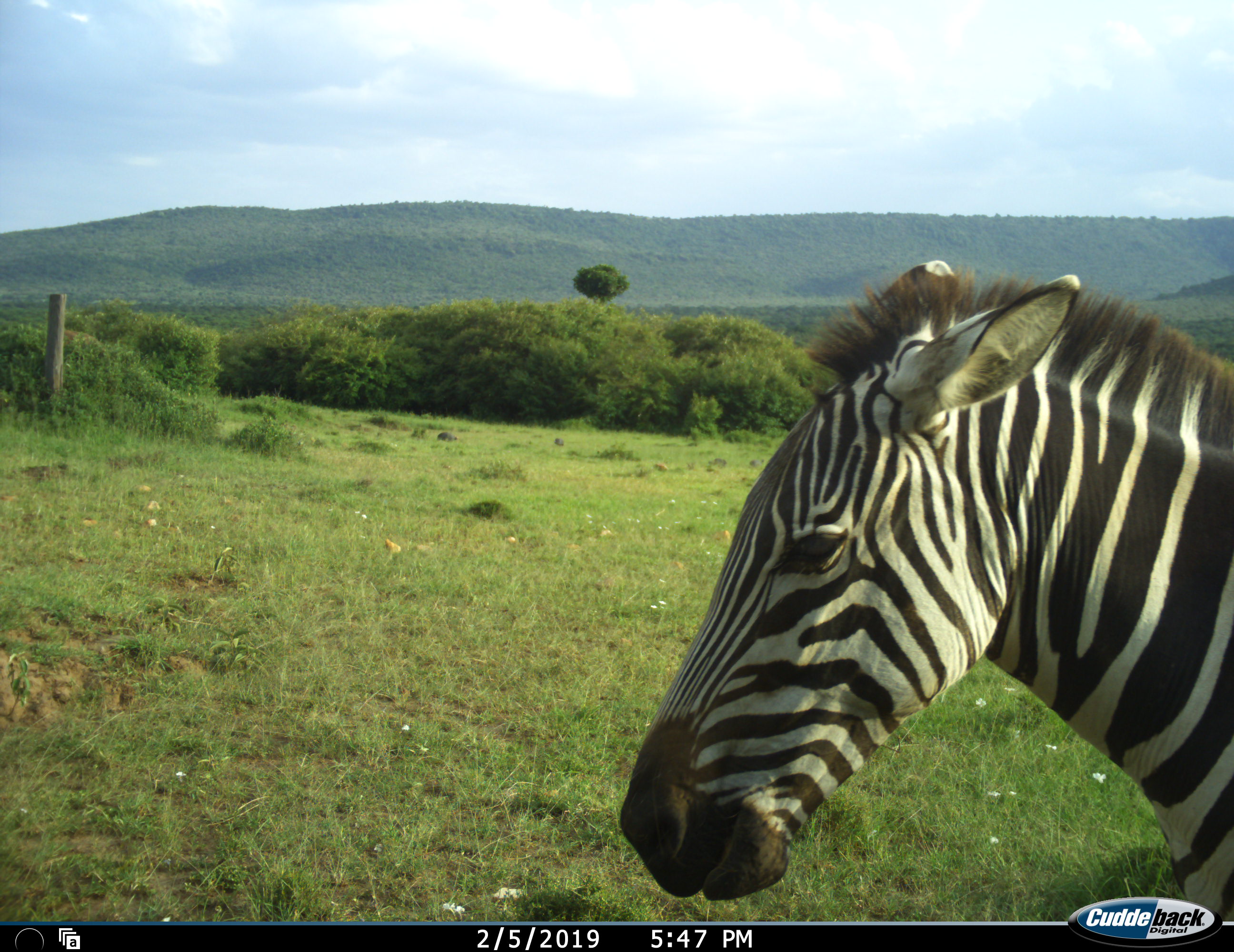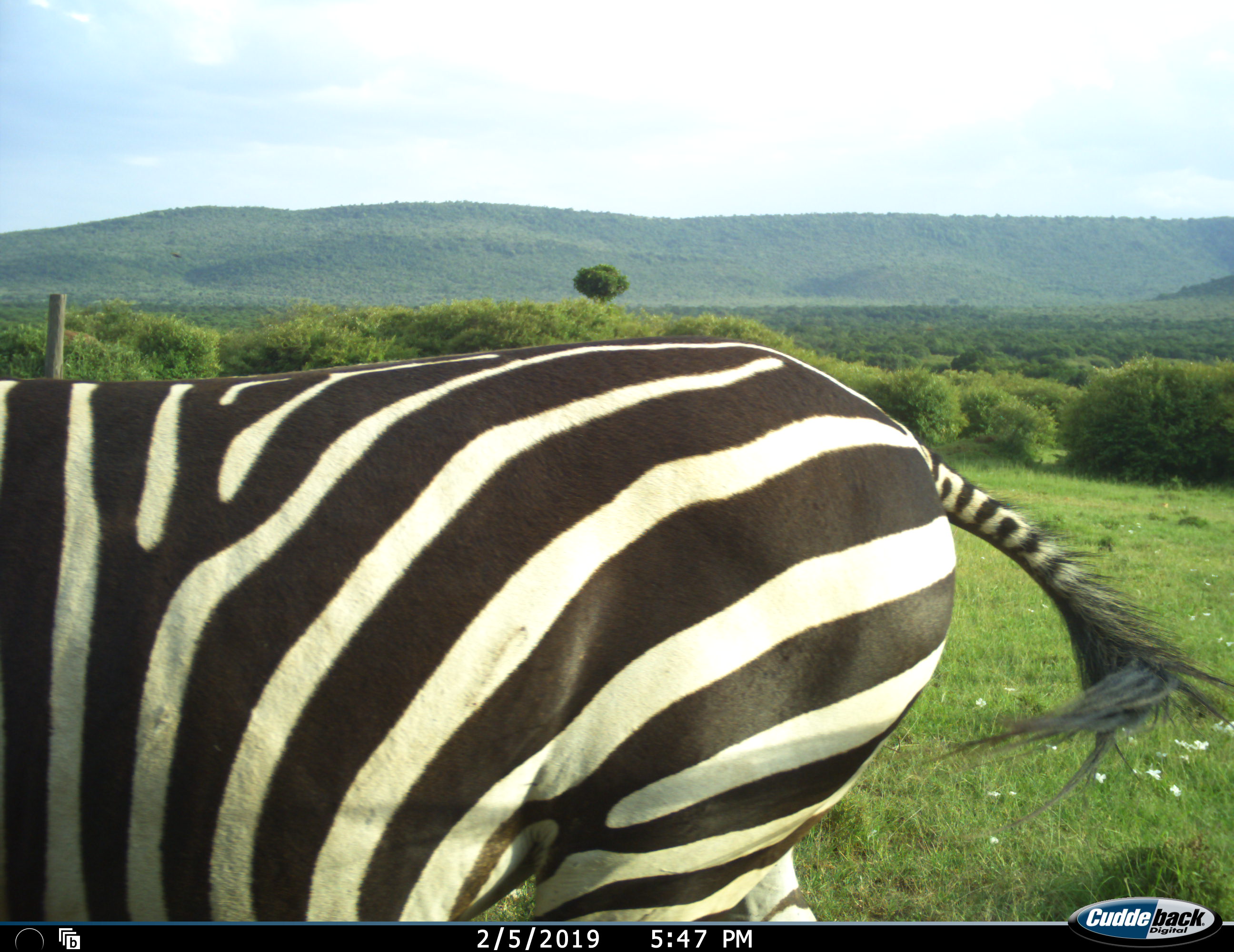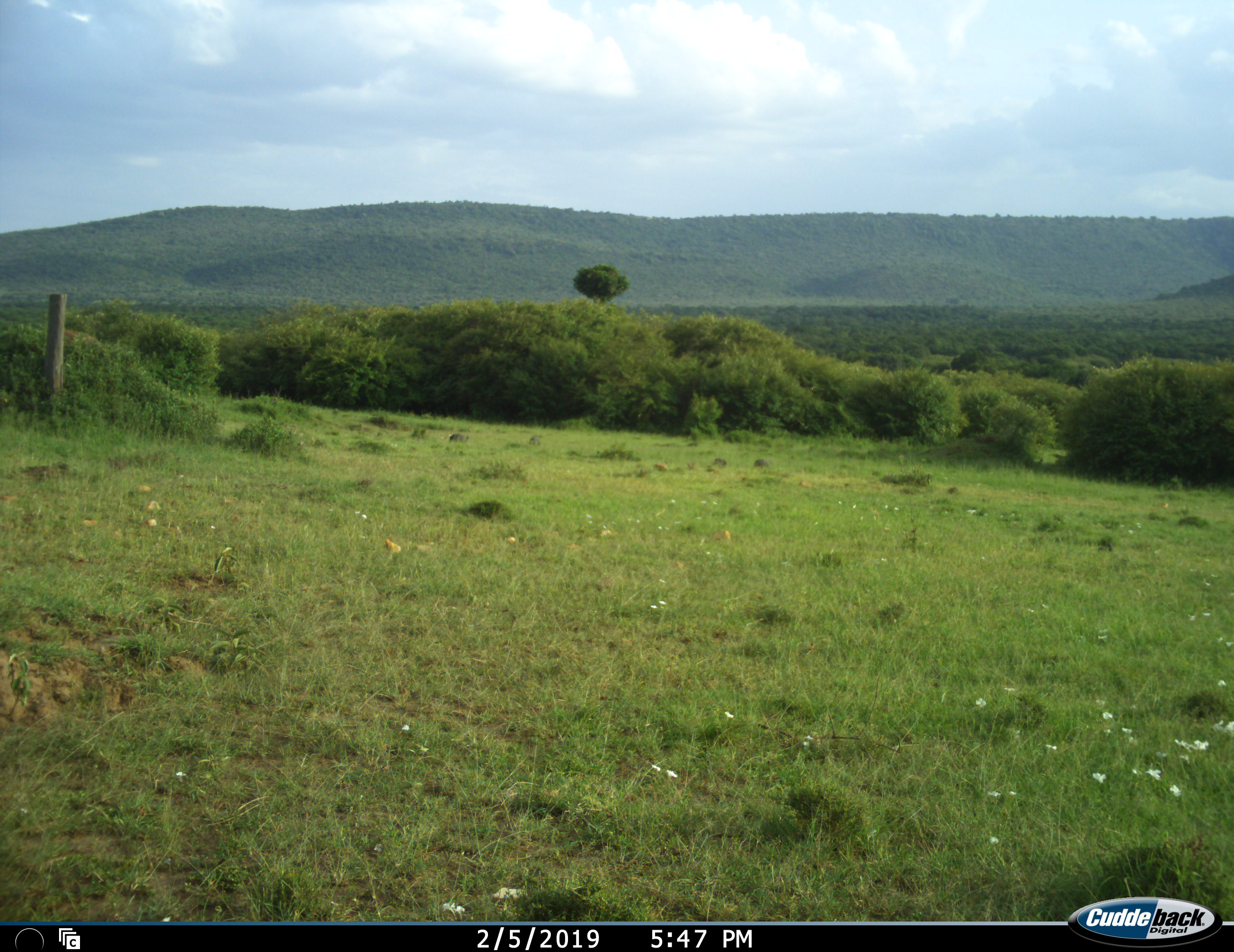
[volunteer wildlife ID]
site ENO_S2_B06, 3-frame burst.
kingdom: Animalia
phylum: Chordata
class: Mammalia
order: Perissodactyla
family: Equidae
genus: Equus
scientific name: Equus quagga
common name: plains zebra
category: zebraplains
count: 1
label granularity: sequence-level